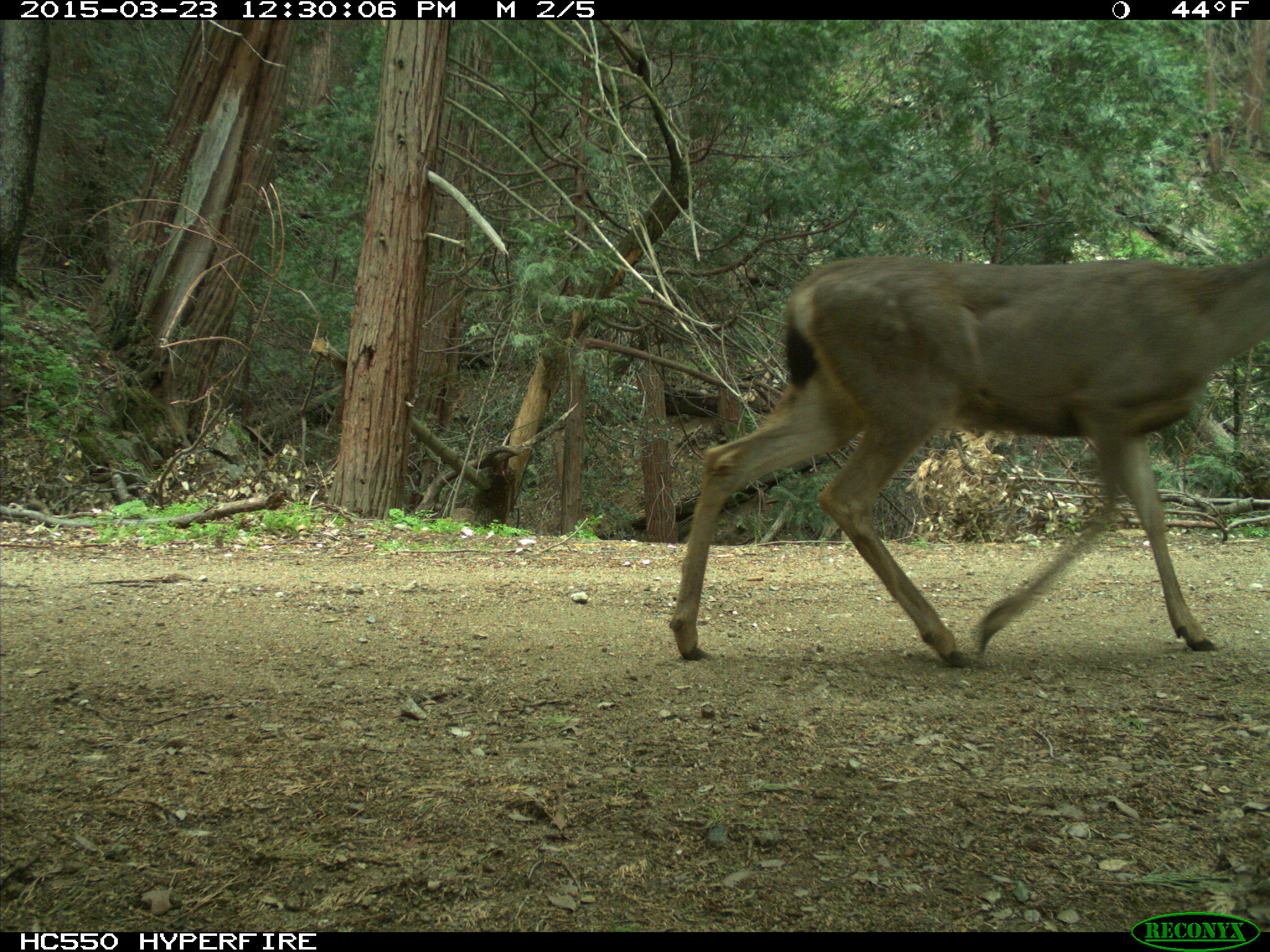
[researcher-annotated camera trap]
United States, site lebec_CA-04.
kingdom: Animalia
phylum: Chordata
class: Mammalia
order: Artiodactyla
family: Cervidae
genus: Odocoileus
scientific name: Odocoileus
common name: deer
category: unidentified deer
Unidentified deer (deer) (Odocoileus).